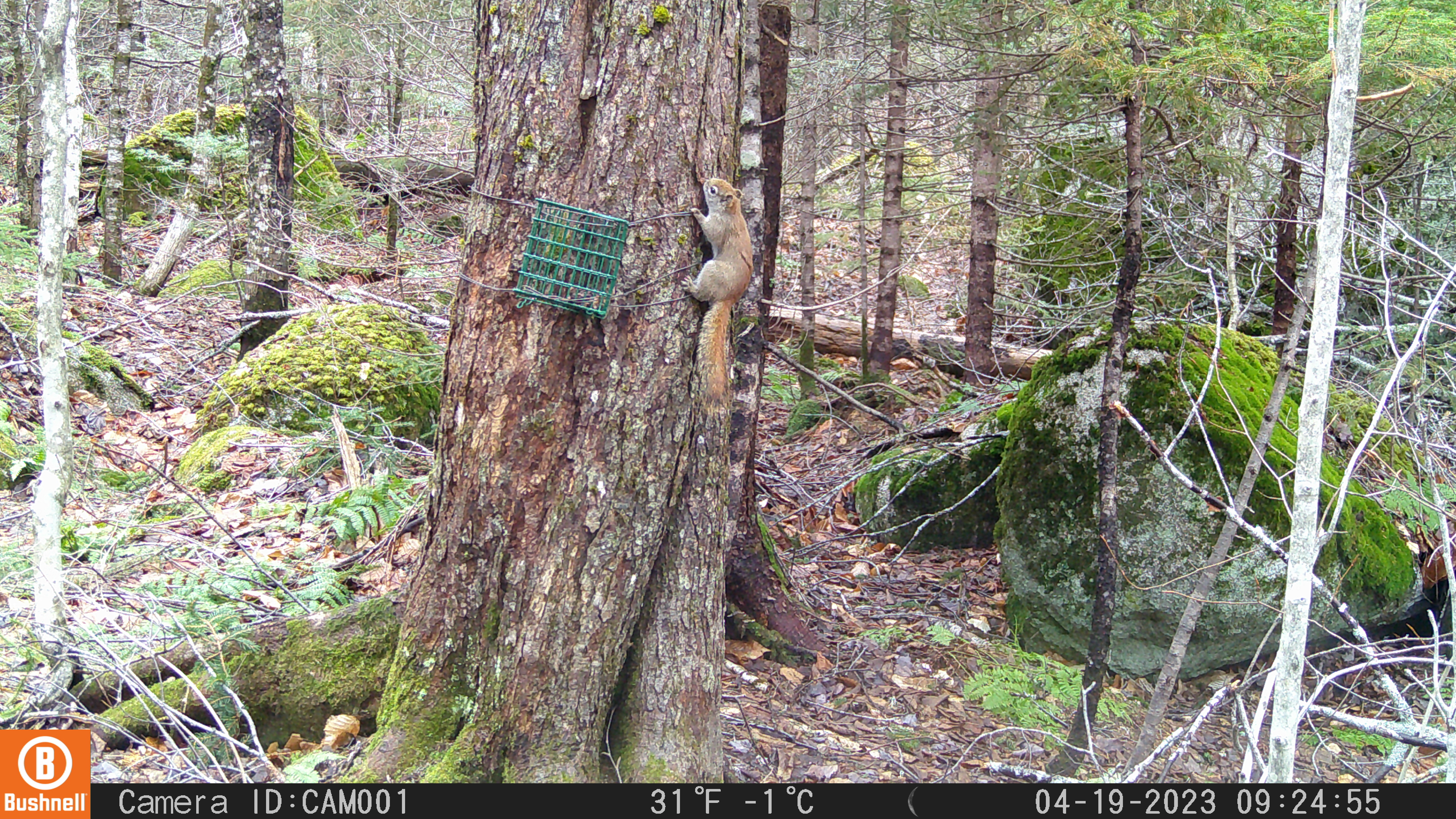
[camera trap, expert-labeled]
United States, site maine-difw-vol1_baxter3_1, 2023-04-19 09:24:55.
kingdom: Animalia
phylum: Chordata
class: Mammalia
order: Rodentia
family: Sciuridae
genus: Tamiasciurus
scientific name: Tamiasciurus hudsonicus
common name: red squirrel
Red squirrel (Tamiasciurus hudsonicus).